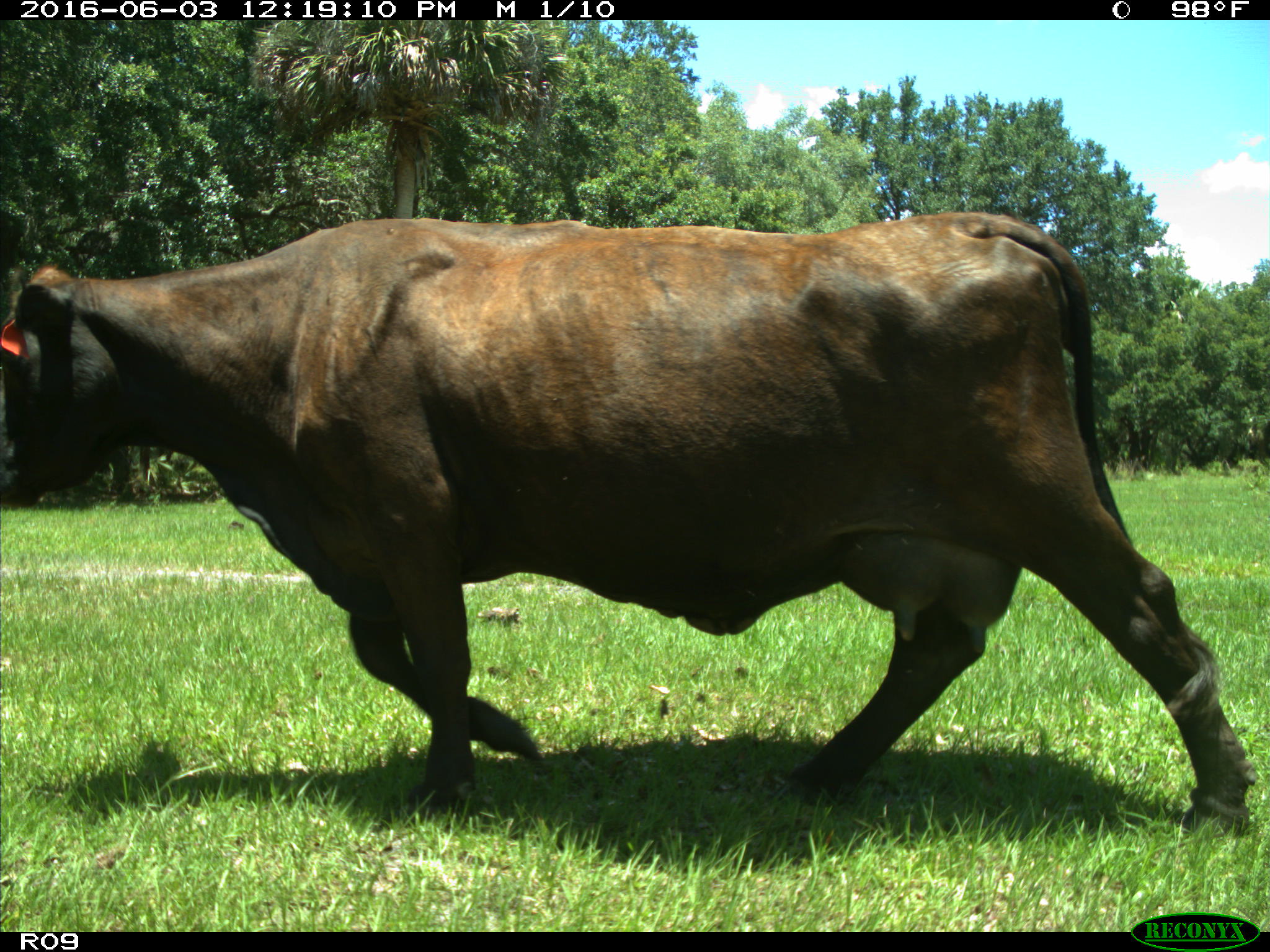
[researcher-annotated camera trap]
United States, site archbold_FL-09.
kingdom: Animalia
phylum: Chordata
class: Mammalia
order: Artiodactyla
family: Bovidae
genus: Bos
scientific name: Bos taurus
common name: domestic cow